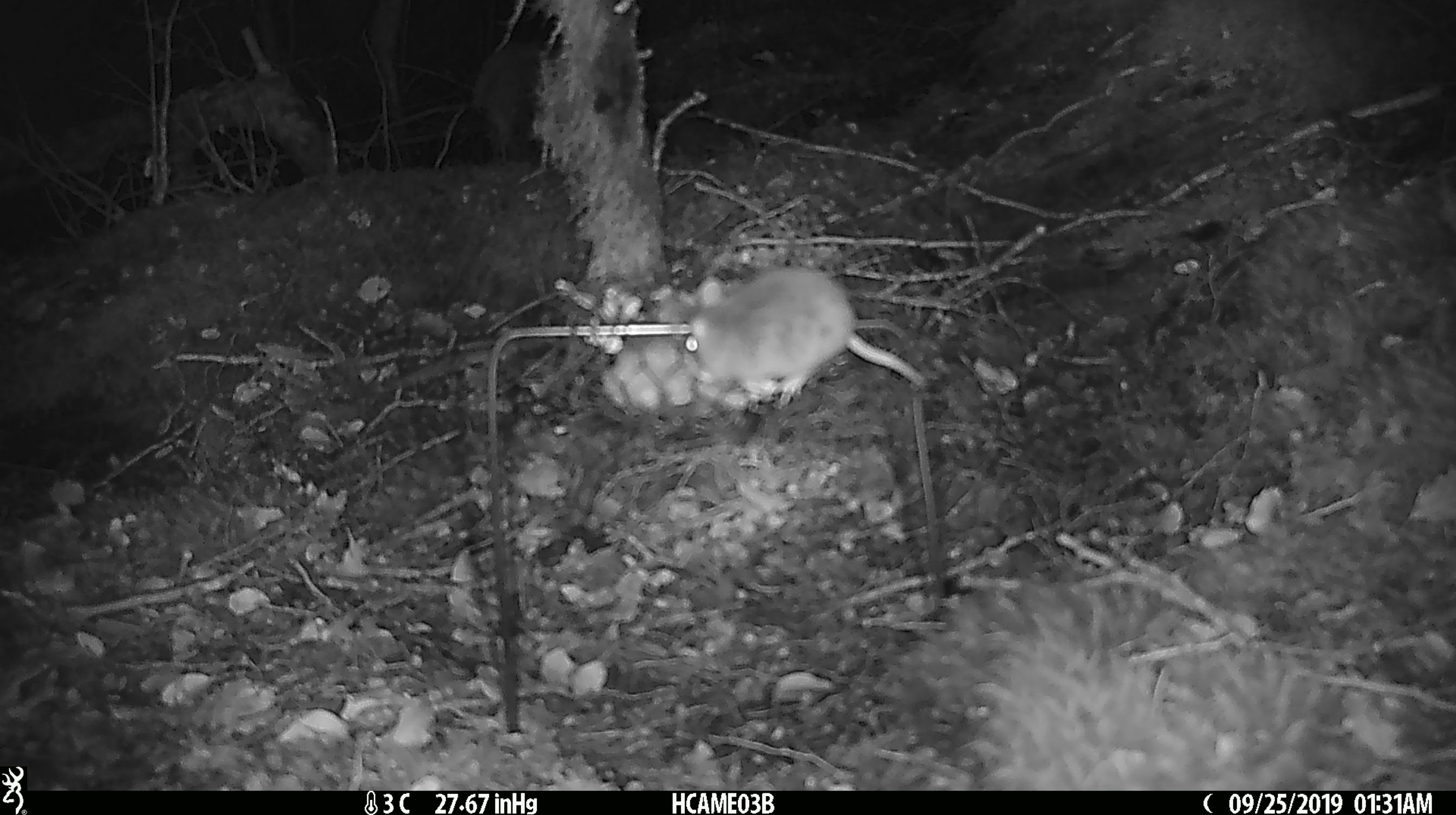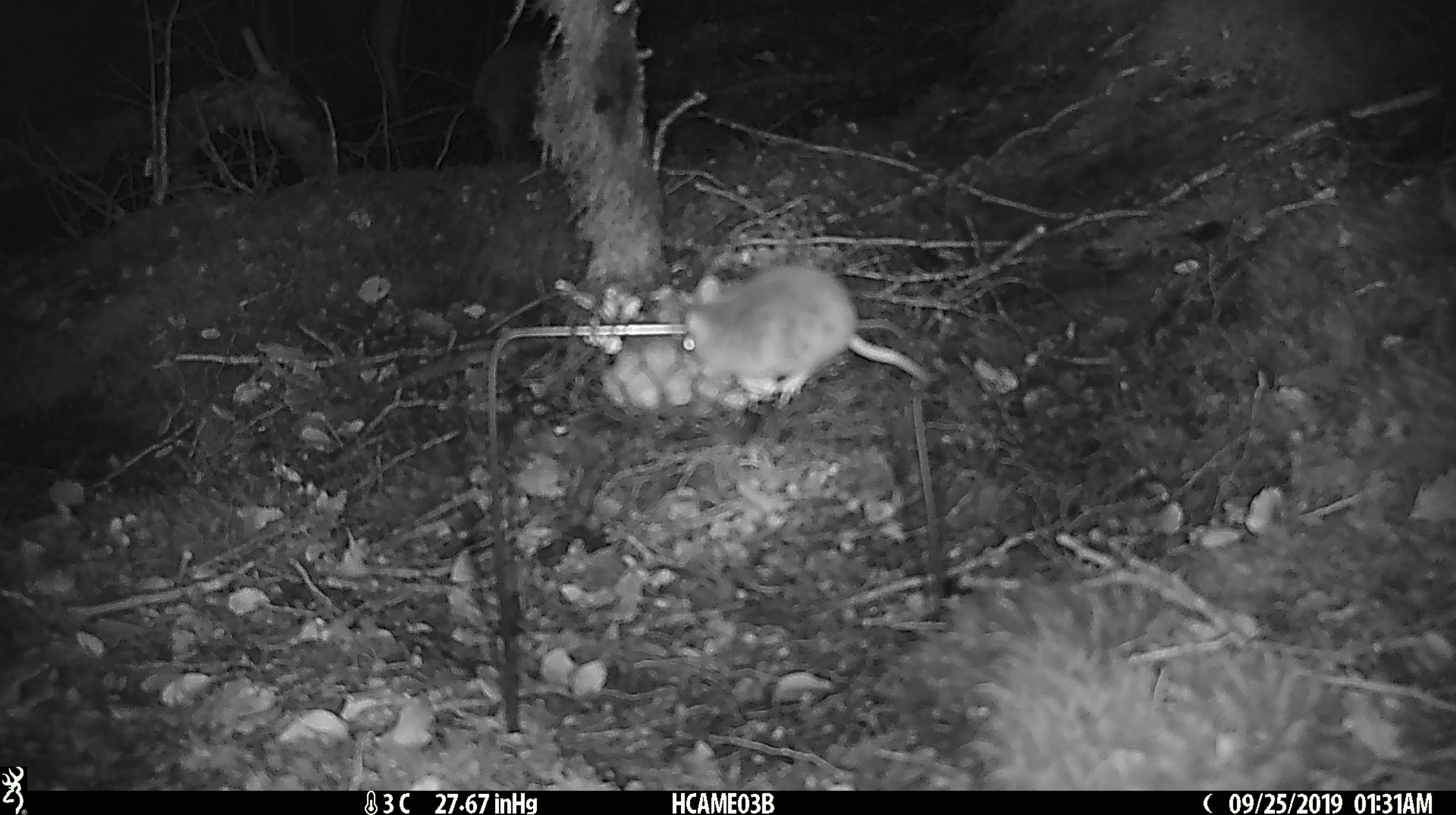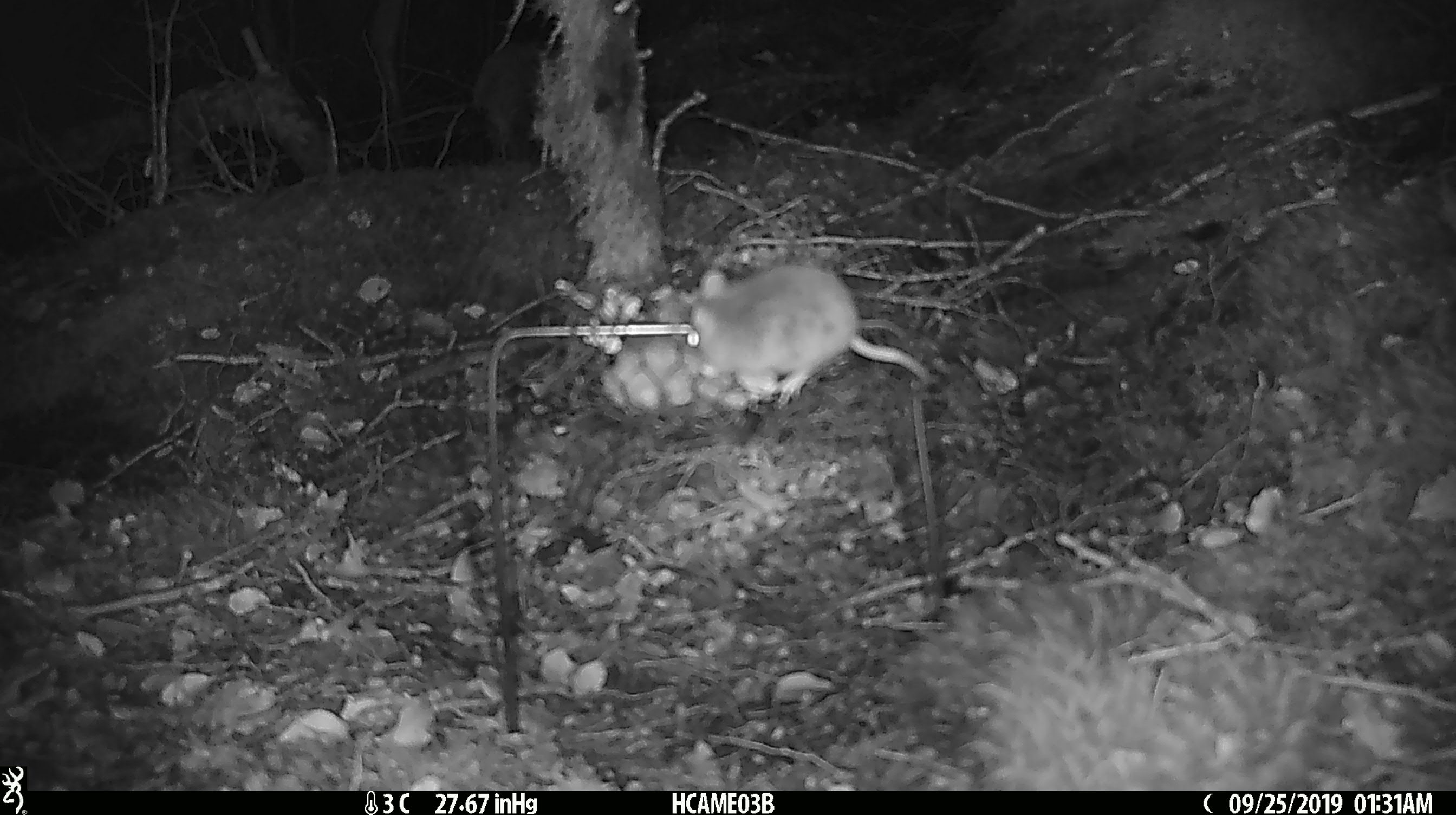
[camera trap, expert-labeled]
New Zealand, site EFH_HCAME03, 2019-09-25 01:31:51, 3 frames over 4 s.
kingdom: Animalia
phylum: Chordata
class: Mammalia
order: Rodentia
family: Muridae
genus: Mus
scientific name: Mus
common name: mouse